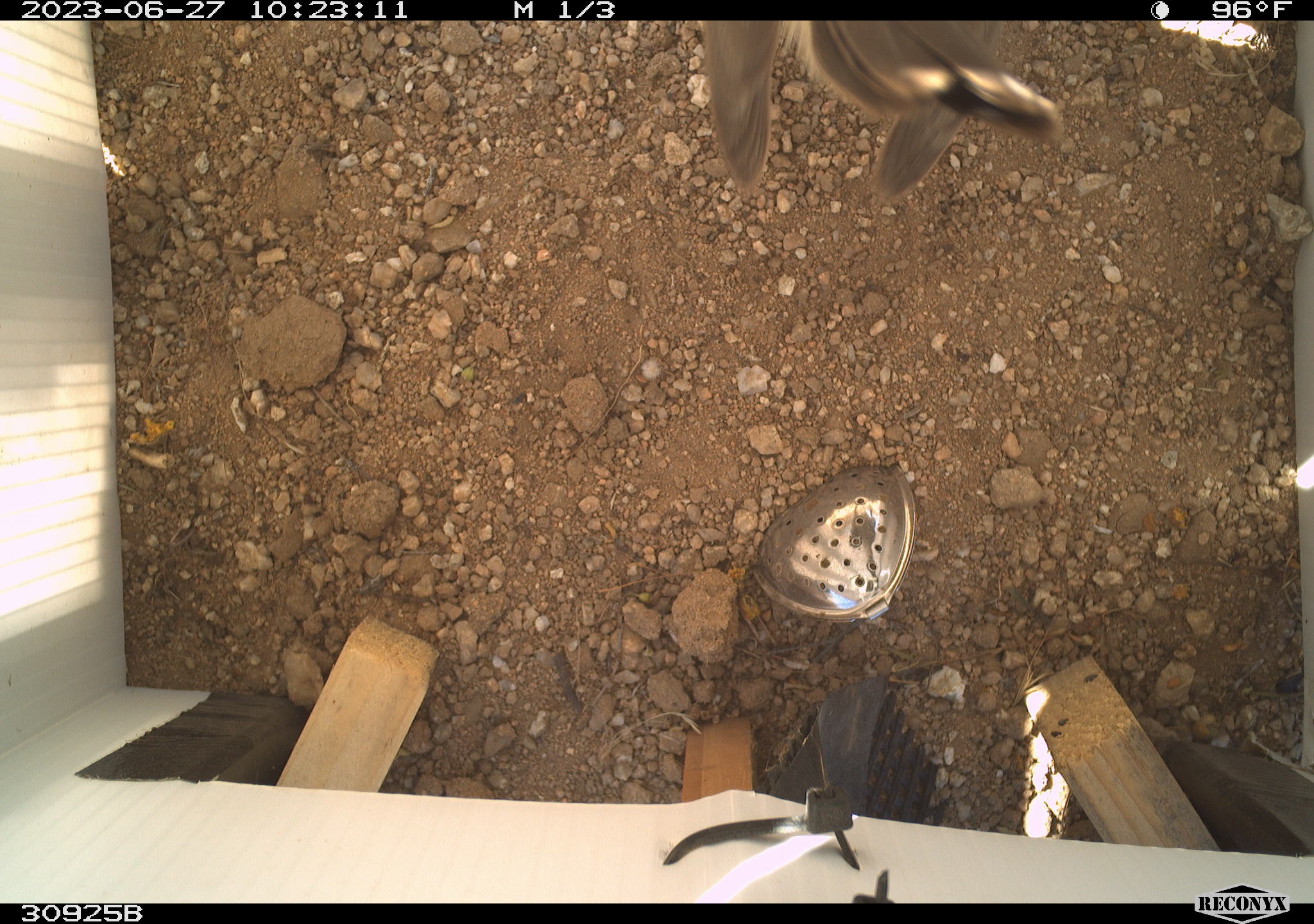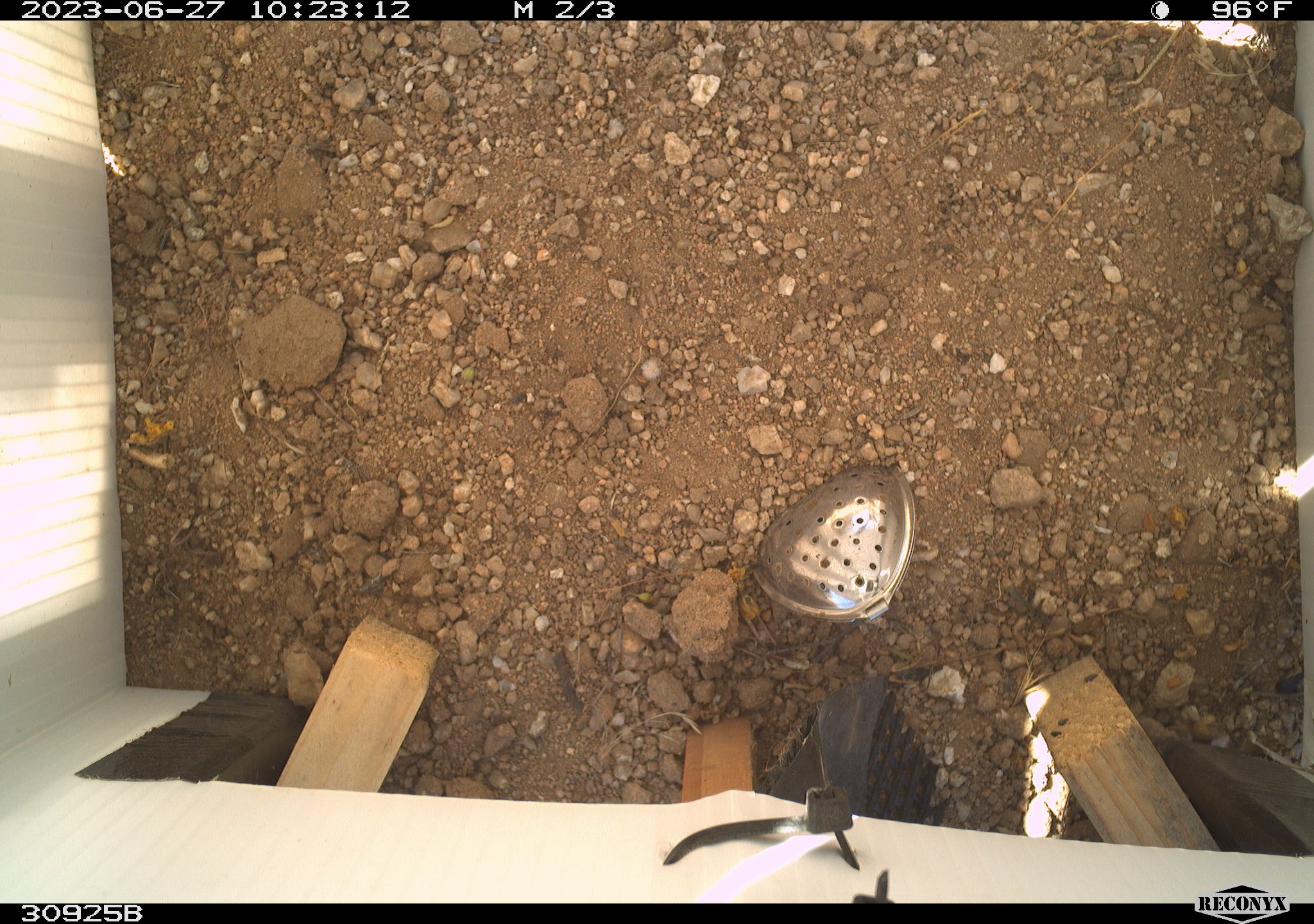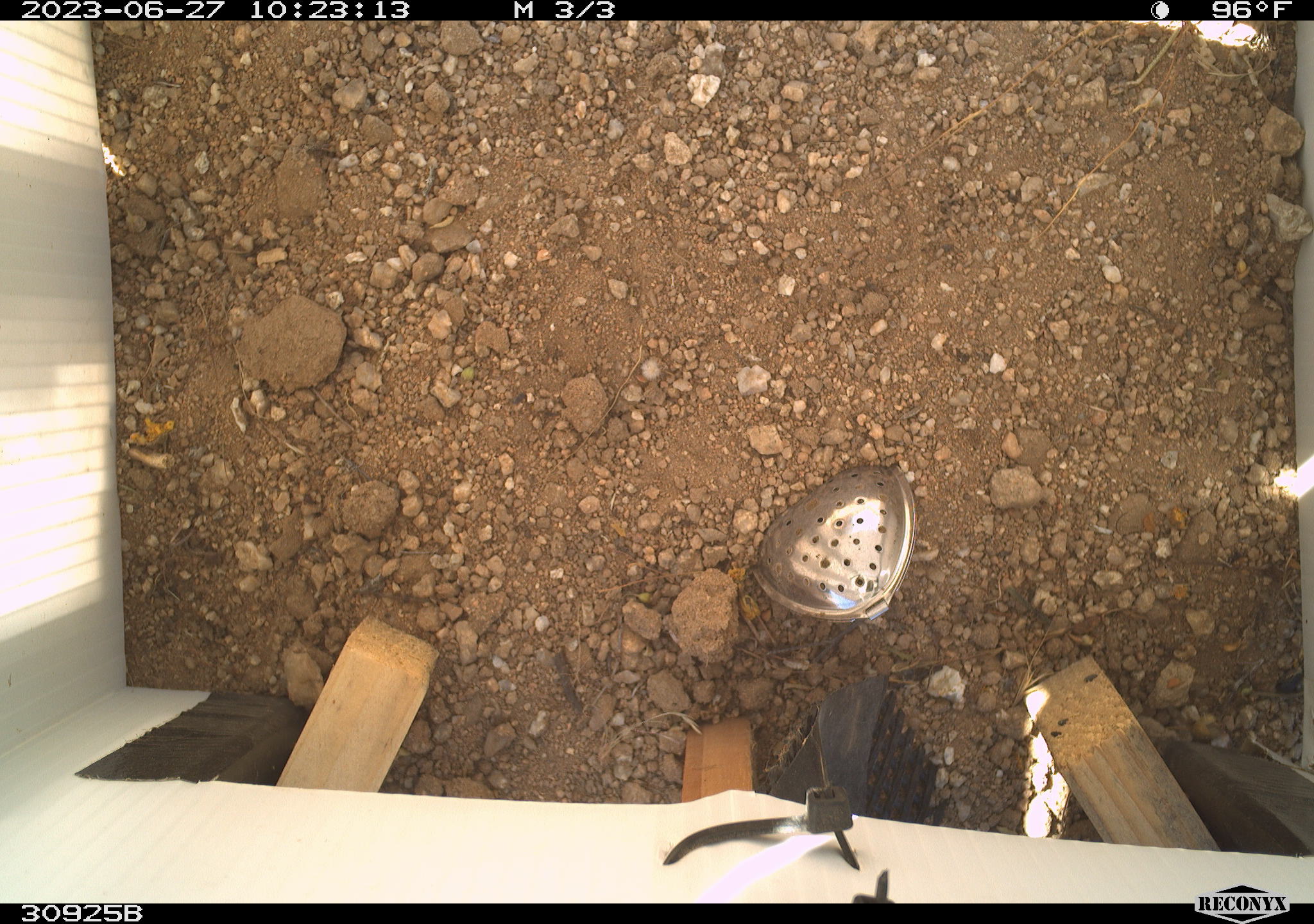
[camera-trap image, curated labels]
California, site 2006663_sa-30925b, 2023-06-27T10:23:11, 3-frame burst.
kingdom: Animalia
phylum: Chordata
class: Aves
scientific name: Aves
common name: bird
Bird (Aves).